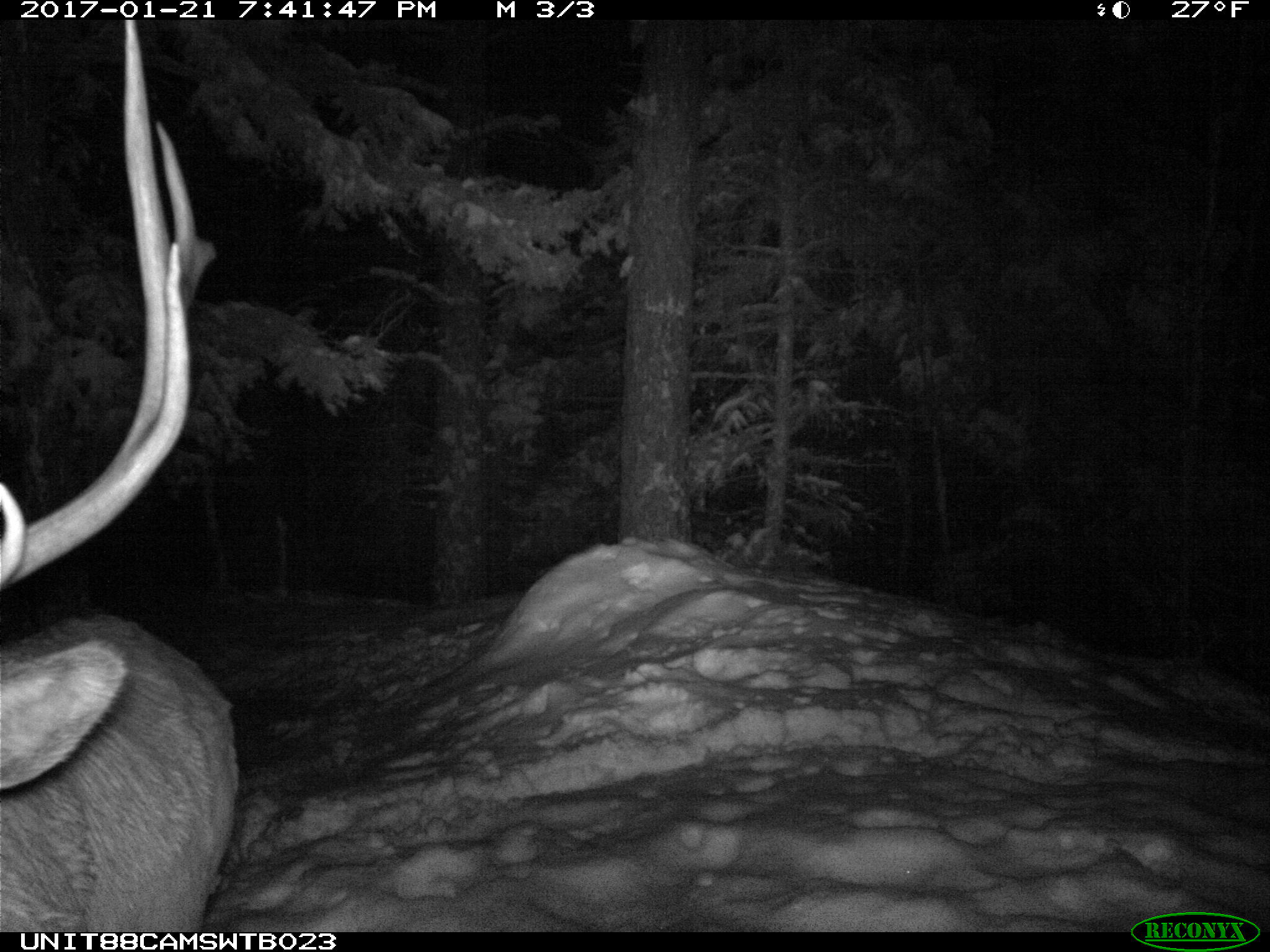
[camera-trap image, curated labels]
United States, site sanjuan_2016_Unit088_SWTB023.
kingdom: Animalia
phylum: Chordata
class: Mammalia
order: Artiodactyla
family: Cervidae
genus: Cervus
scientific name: Cervus elaphus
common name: red deer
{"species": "Cervus elaphus (red deer)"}